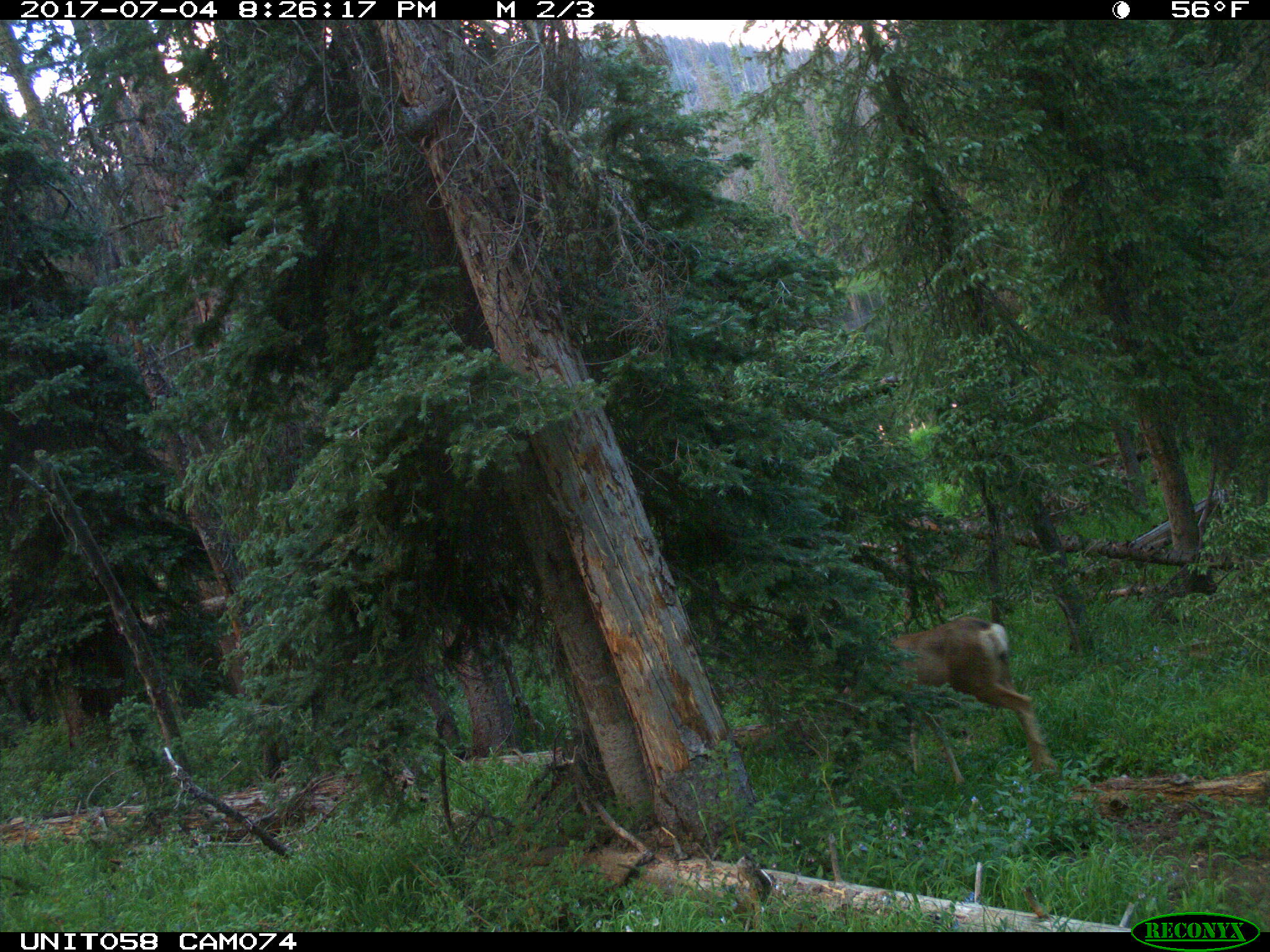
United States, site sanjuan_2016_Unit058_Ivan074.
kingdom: Animalia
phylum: Chordata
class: Mammalia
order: Artiodactyla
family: Cervidae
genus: Odocoileus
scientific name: Odocoileus hemionus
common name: mule deer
Odocoileus hemionus (mule deer).